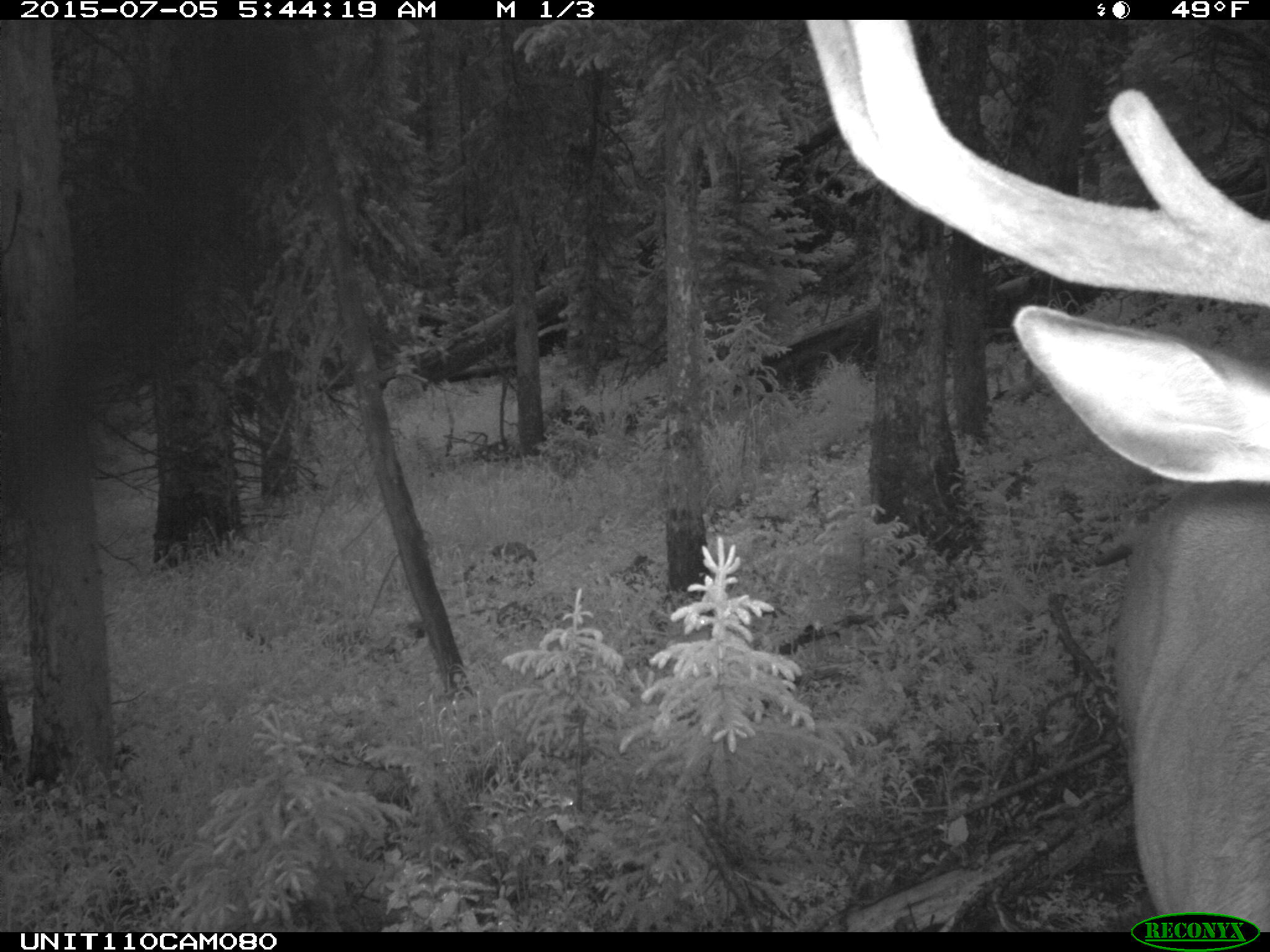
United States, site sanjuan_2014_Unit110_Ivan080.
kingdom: Animalia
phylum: Chordata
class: Mammalia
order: Artiodactyla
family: Cervidae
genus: Cervus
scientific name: Cervus elaphus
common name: red deer